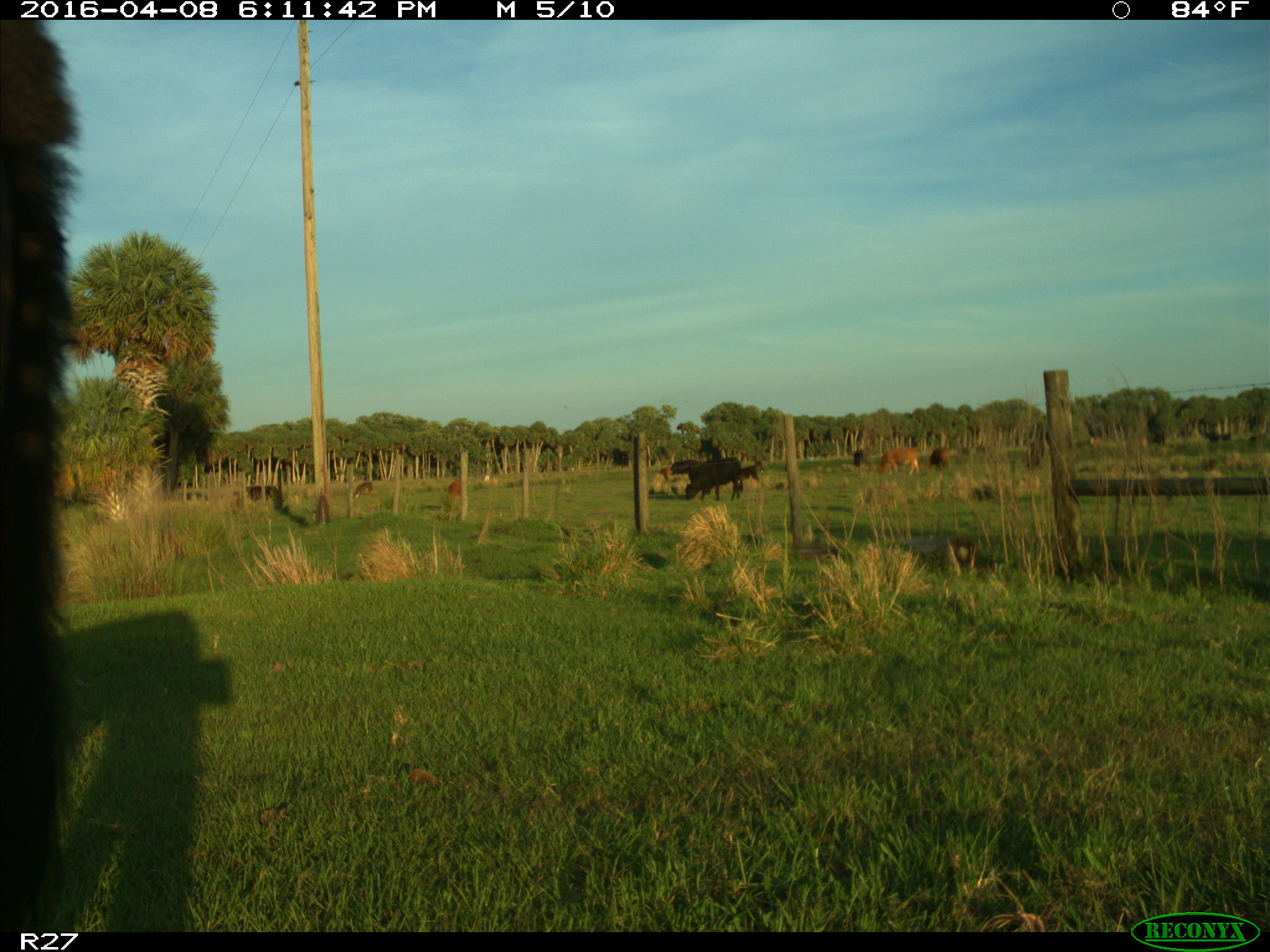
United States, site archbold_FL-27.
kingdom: Animalia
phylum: Chordata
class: Mammalia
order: Artiodactyla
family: Bovidae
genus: Bos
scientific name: Bos taurus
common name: domestic cow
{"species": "Bos taurus (domestic cow)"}